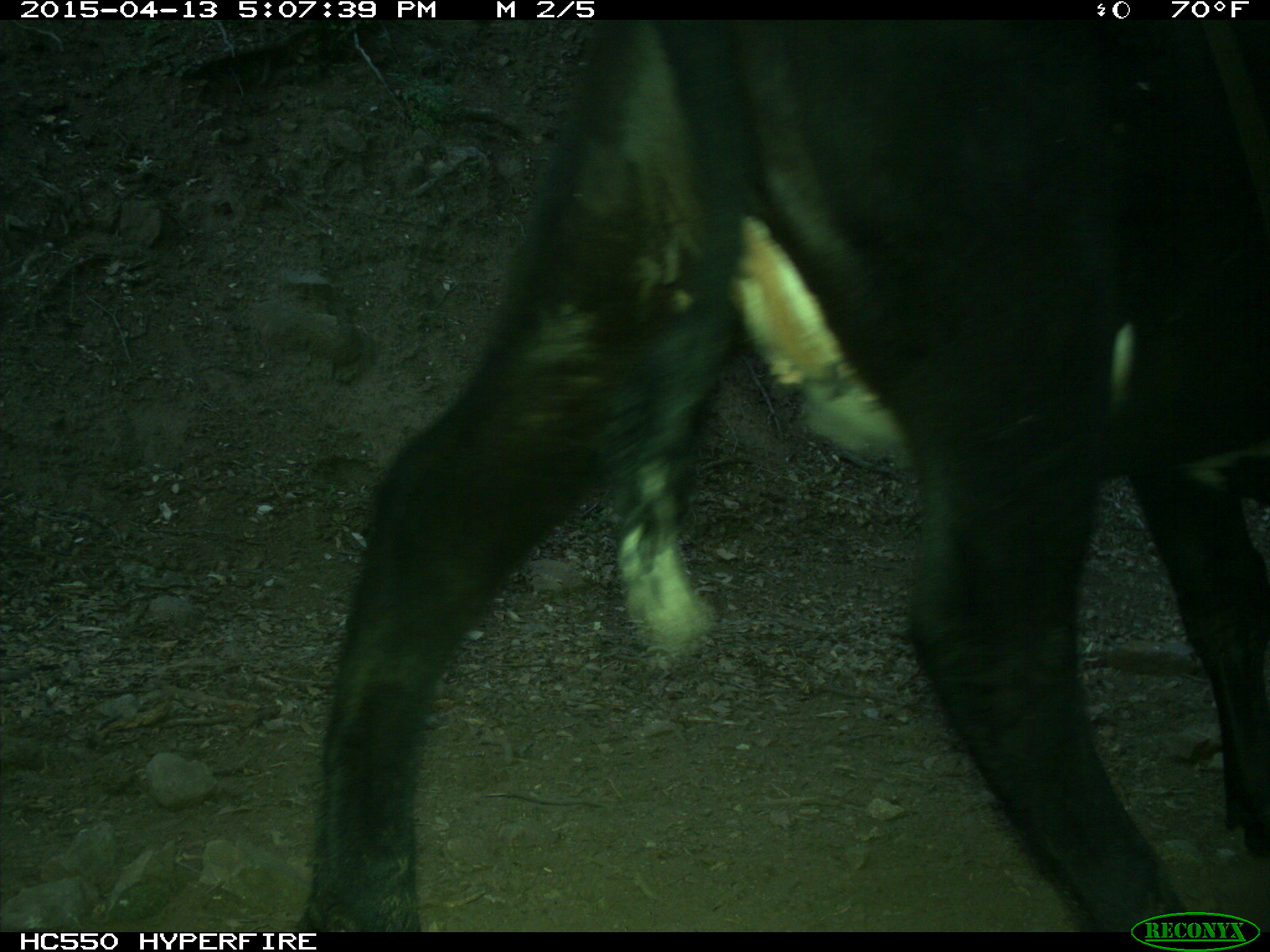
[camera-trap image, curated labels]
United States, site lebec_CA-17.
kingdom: Animalia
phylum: Chordata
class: Mammalia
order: Artiodactyla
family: Bovidae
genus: Bos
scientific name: Bos taurus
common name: domestic cow